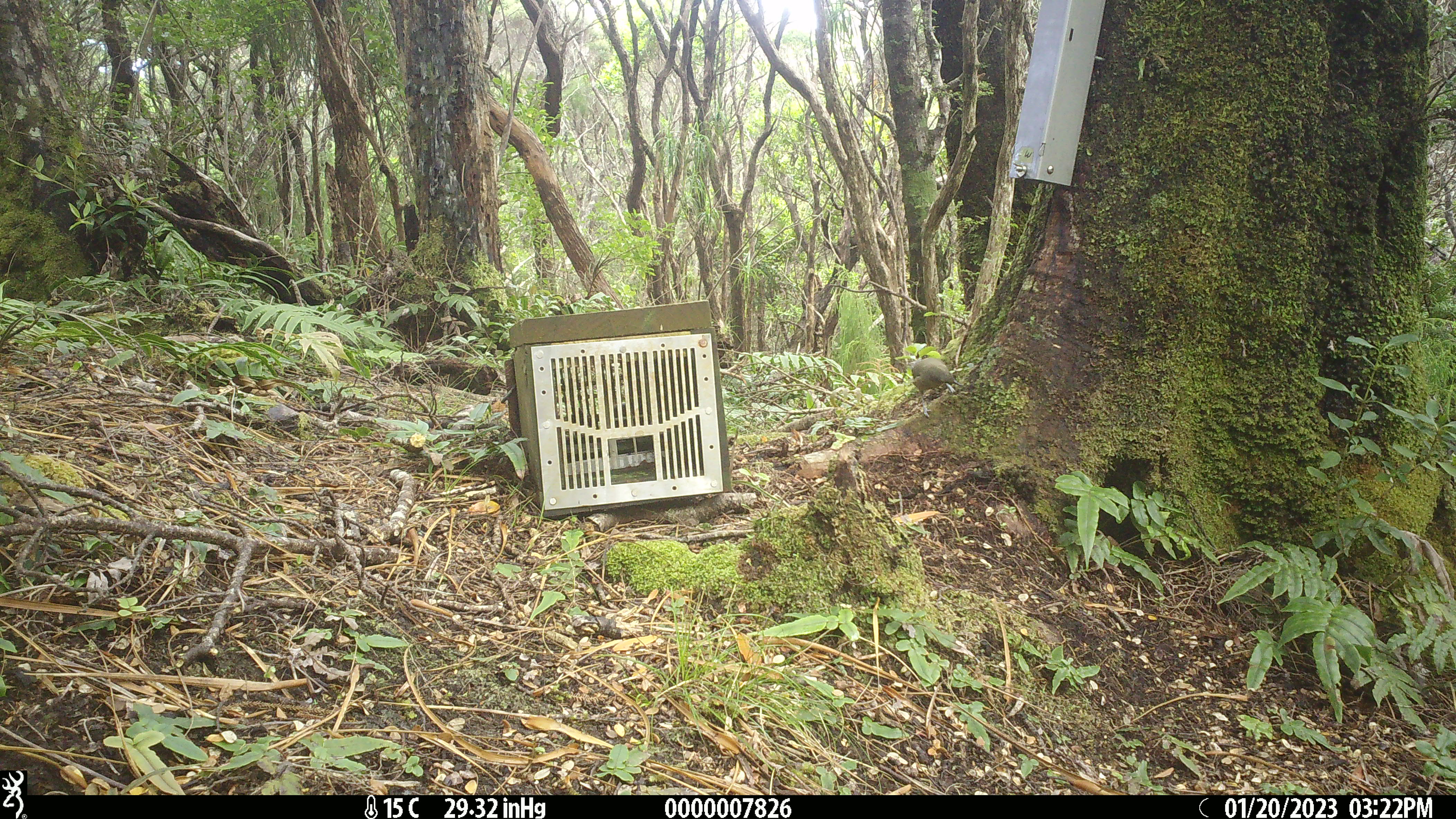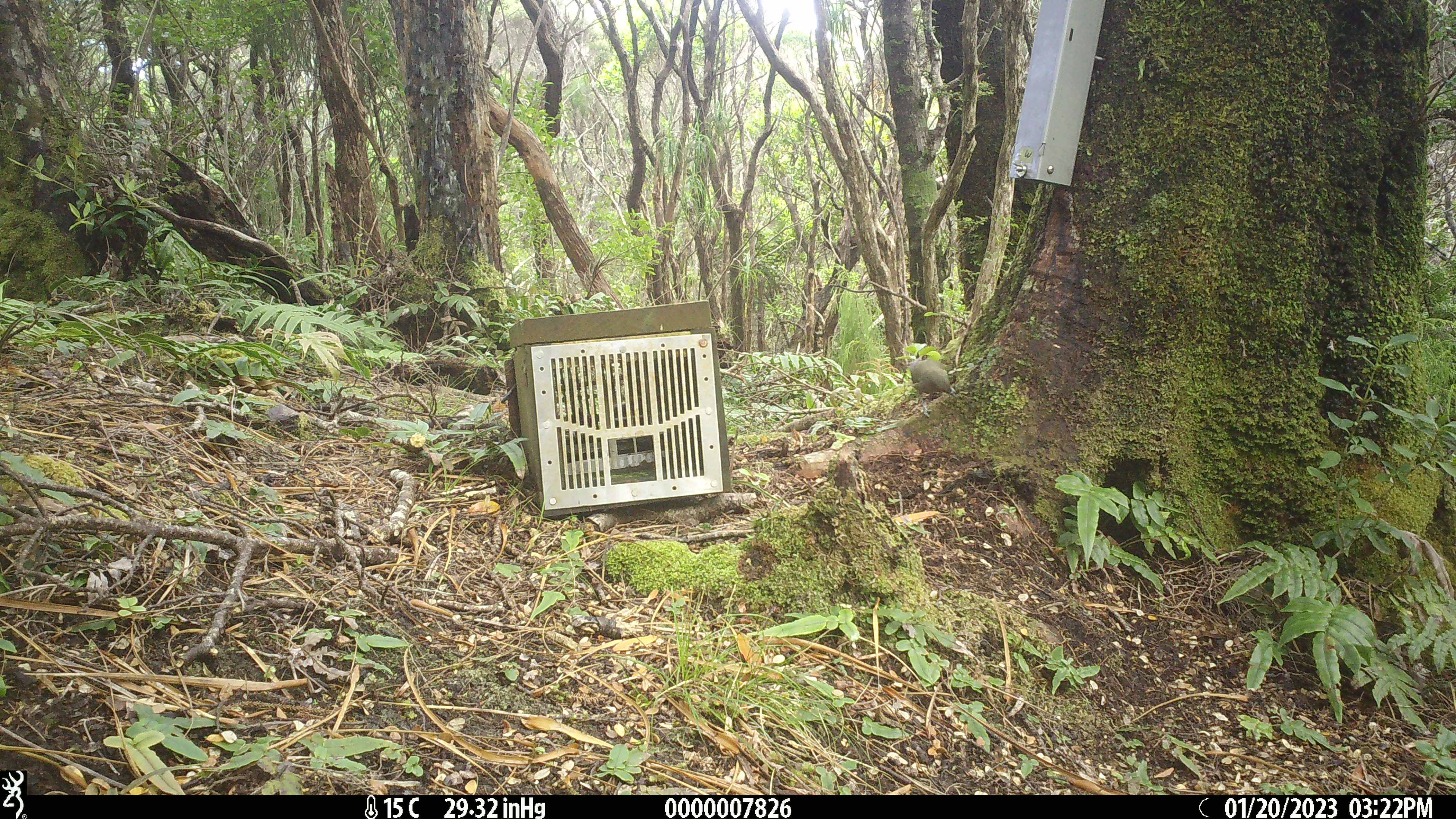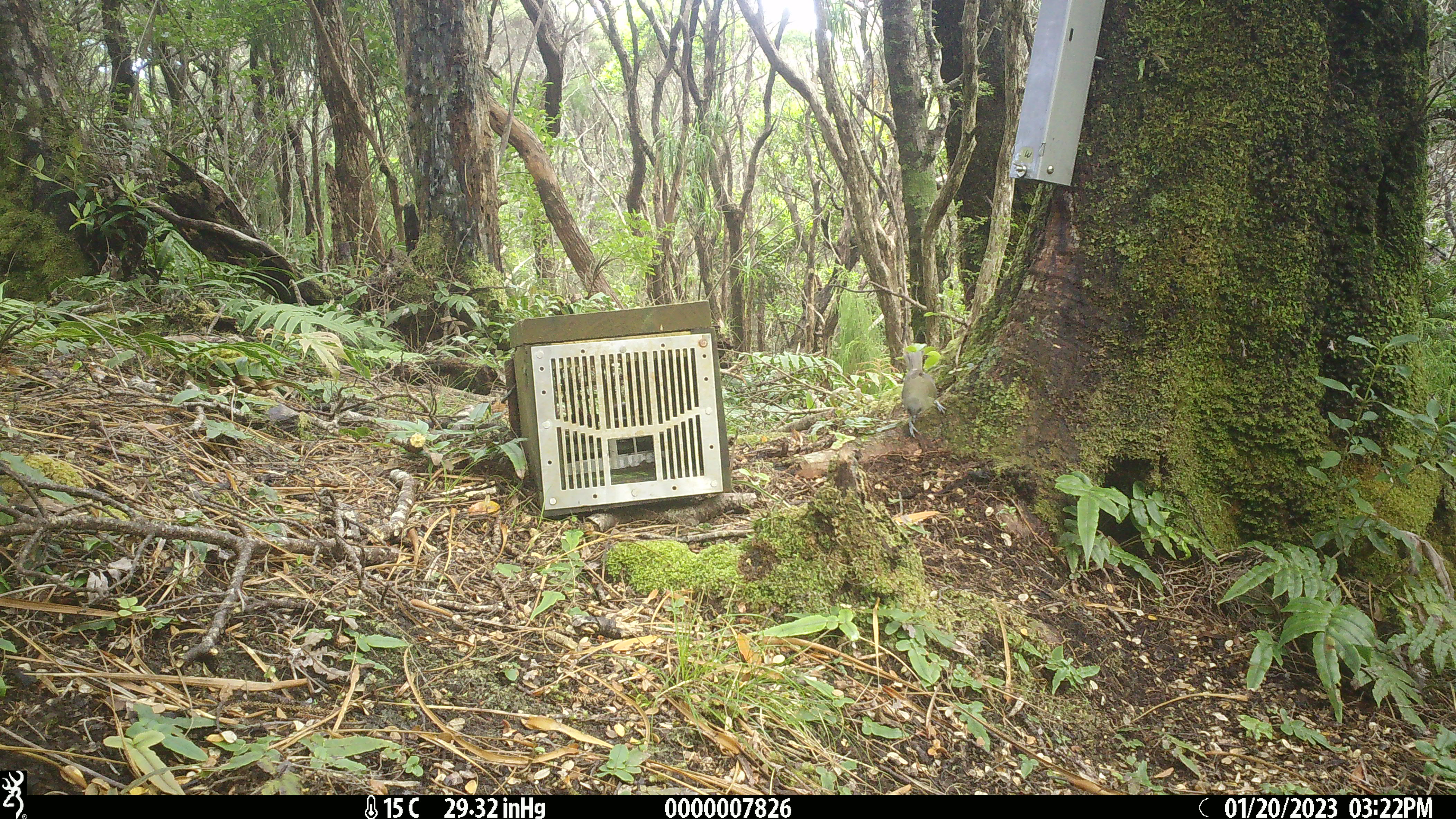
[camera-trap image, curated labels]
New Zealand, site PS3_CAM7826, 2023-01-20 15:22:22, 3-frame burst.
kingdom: Animalia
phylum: Chordata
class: Aves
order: Passeriformes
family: Meliphagidae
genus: Anthornis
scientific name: Anthornis melanura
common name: new zealand bellbird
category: bellbird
Bellbird (new zealand bellbird) (Anthornis melanura).